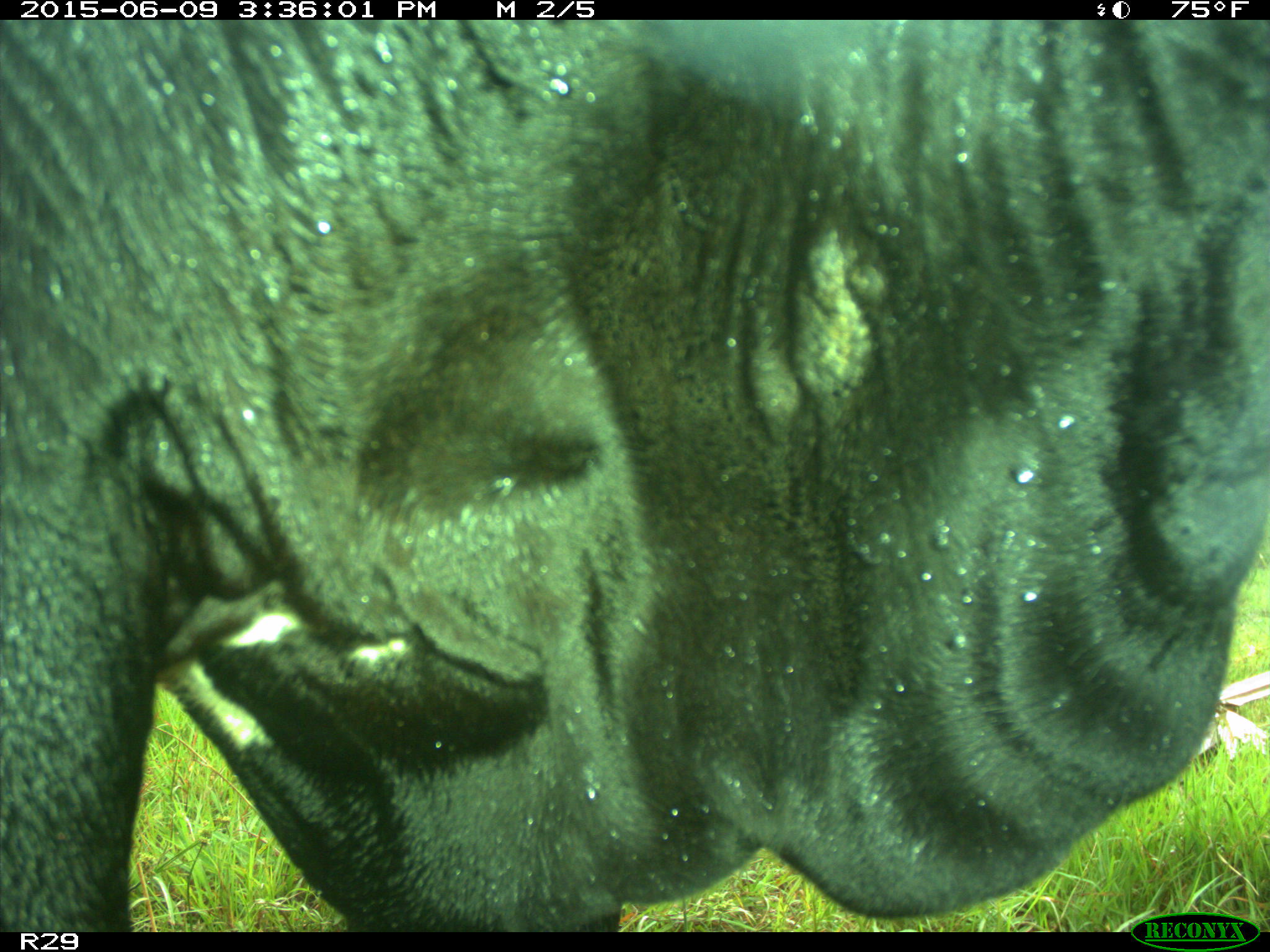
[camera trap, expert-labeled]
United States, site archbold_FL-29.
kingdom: Animalia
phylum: Chordata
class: Mammalia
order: Artiodactyla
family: Bovidae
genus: Bos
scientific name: Bos taurus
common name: domestic cow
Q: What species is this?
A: Bos taurus (domestic cow).